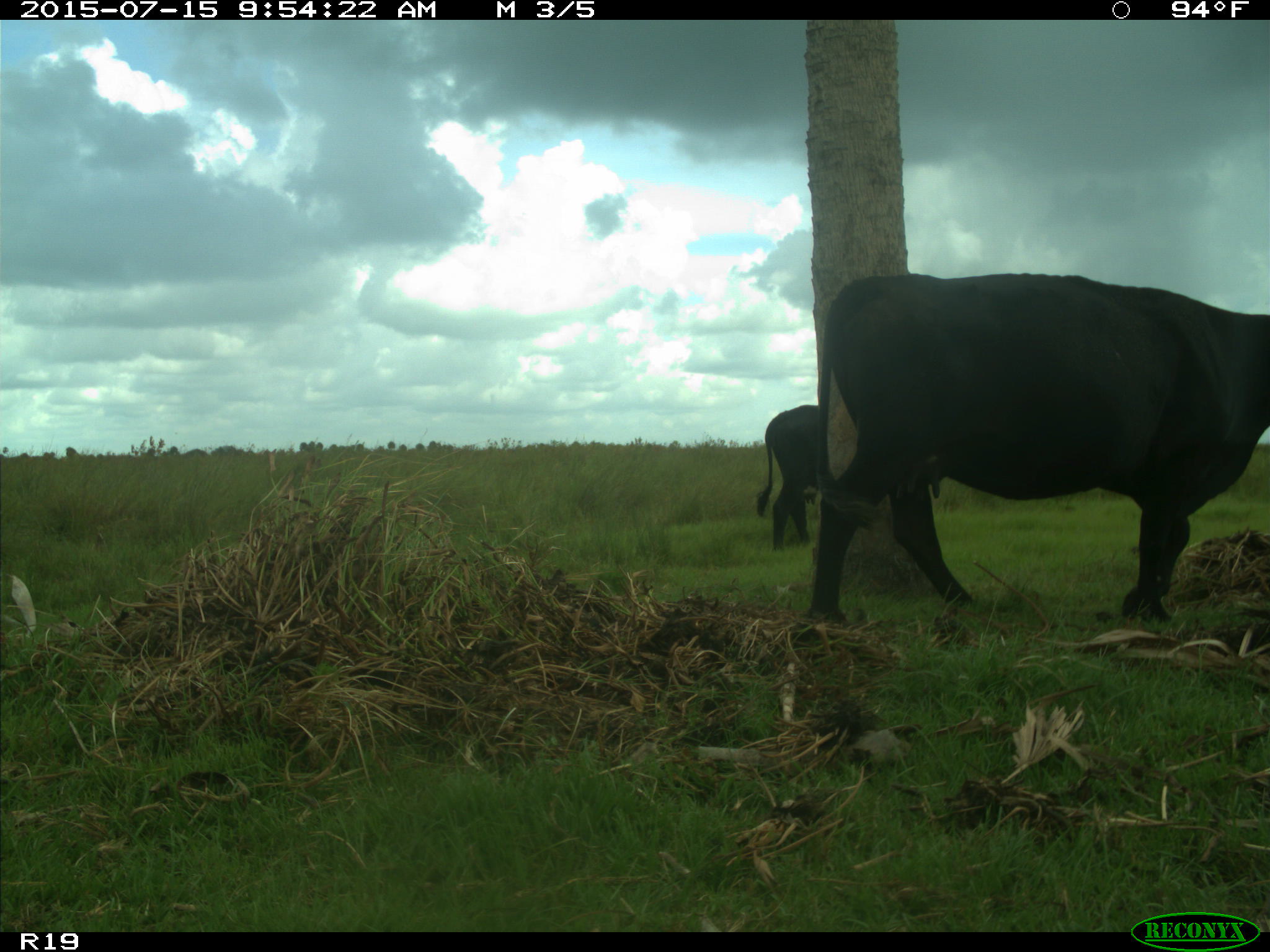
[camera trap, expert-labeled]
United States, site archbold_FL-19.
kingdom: Animalia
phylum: Chordata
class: Mammalia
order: Artiodactyla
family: Bovidae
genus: Bos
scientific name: Bos taurus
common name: domestic cow